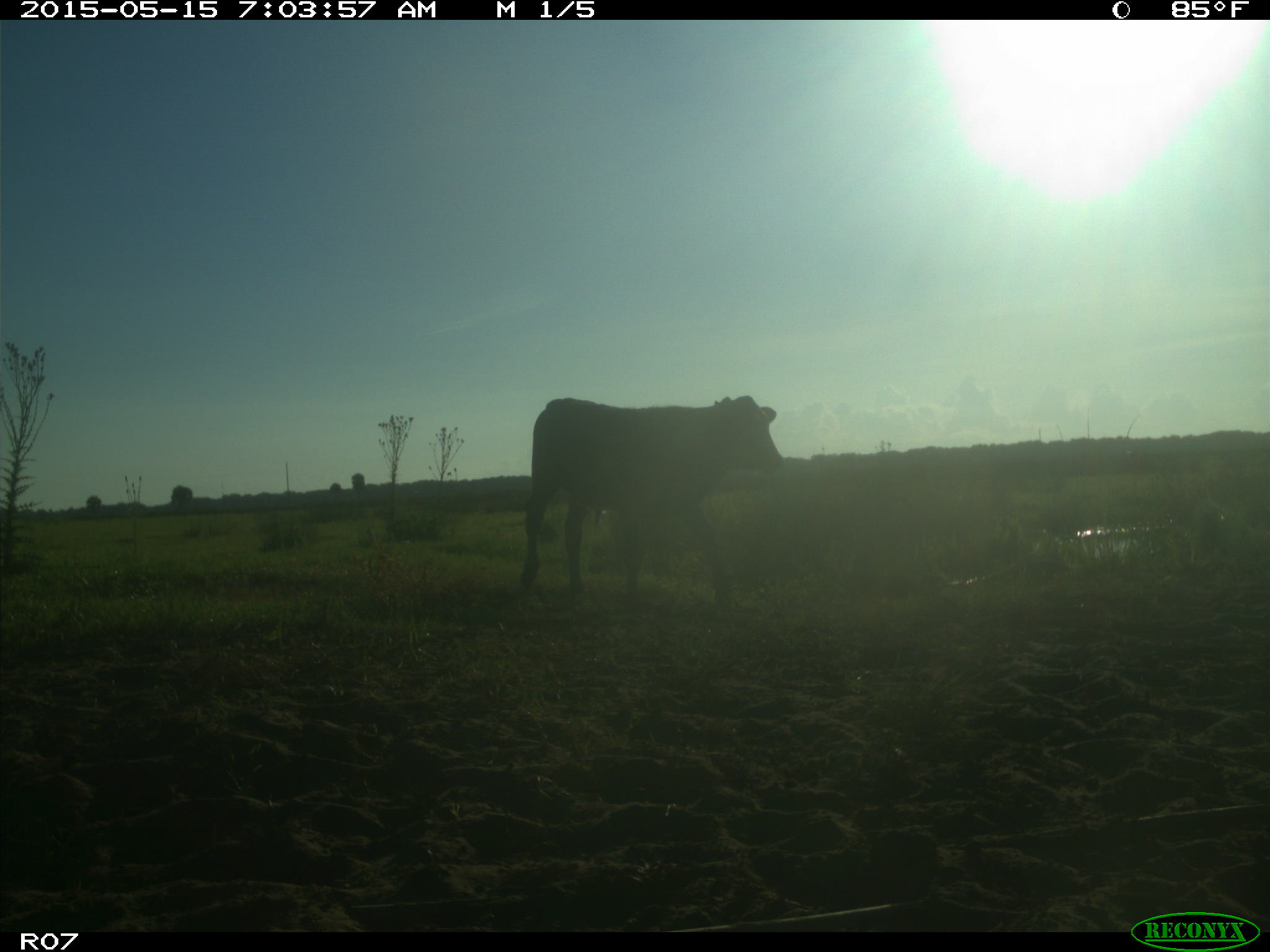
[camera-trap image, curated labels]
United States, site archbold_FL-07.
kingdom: Animalia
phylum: Chordata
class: Mammalia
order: Artiodactyla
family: Bovidae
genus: Bos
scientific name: Bos taurus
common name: domestic cow